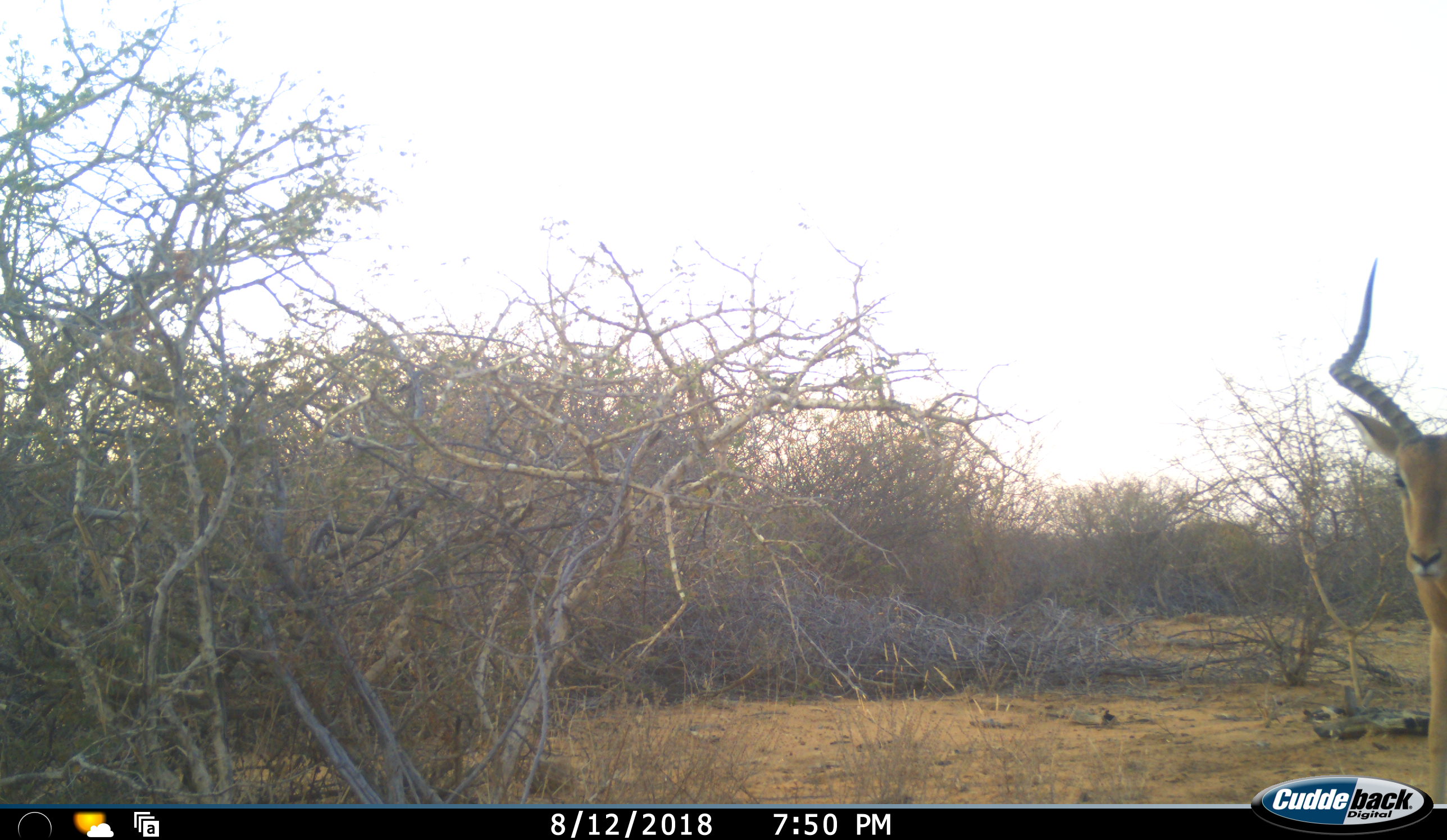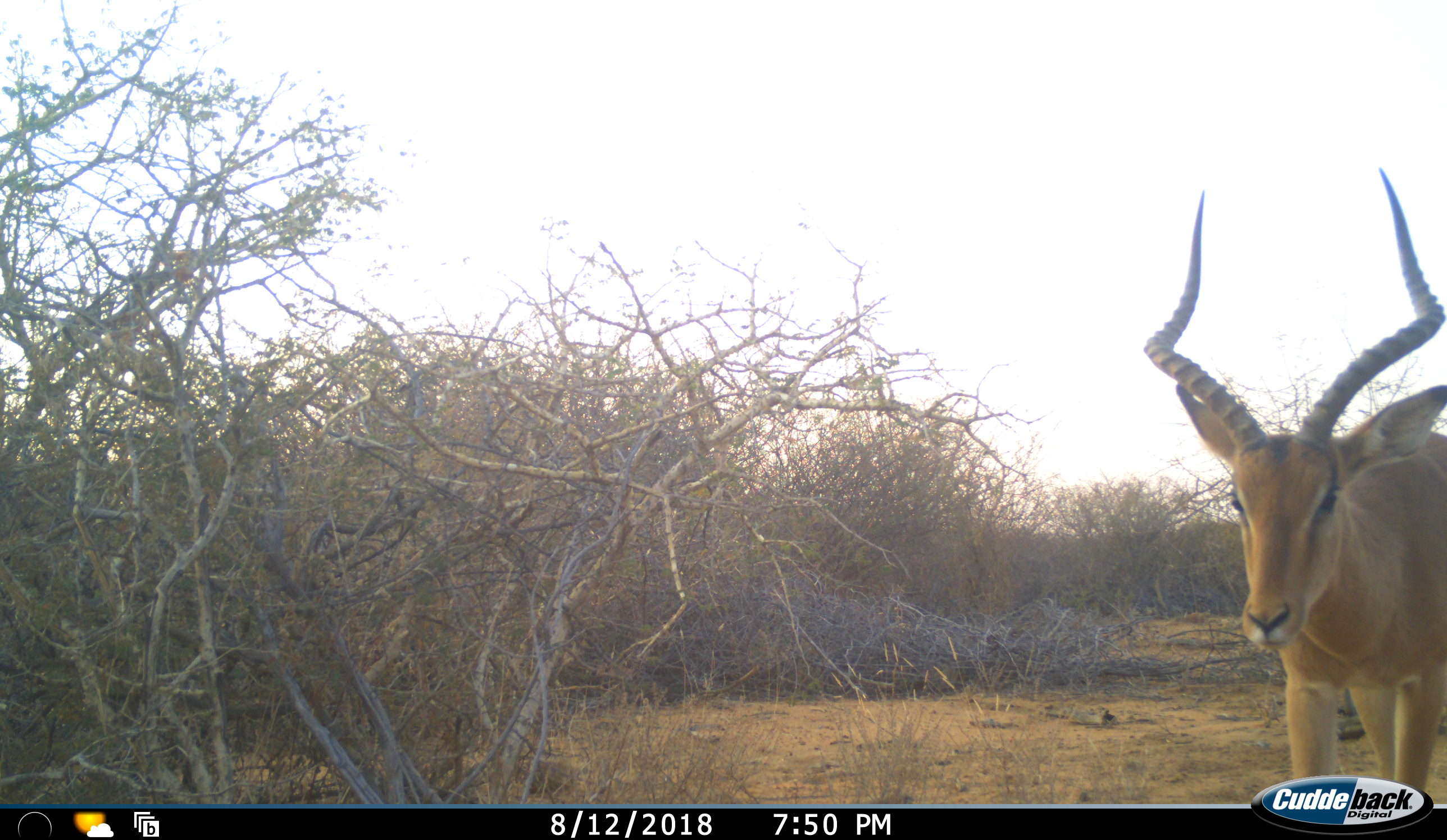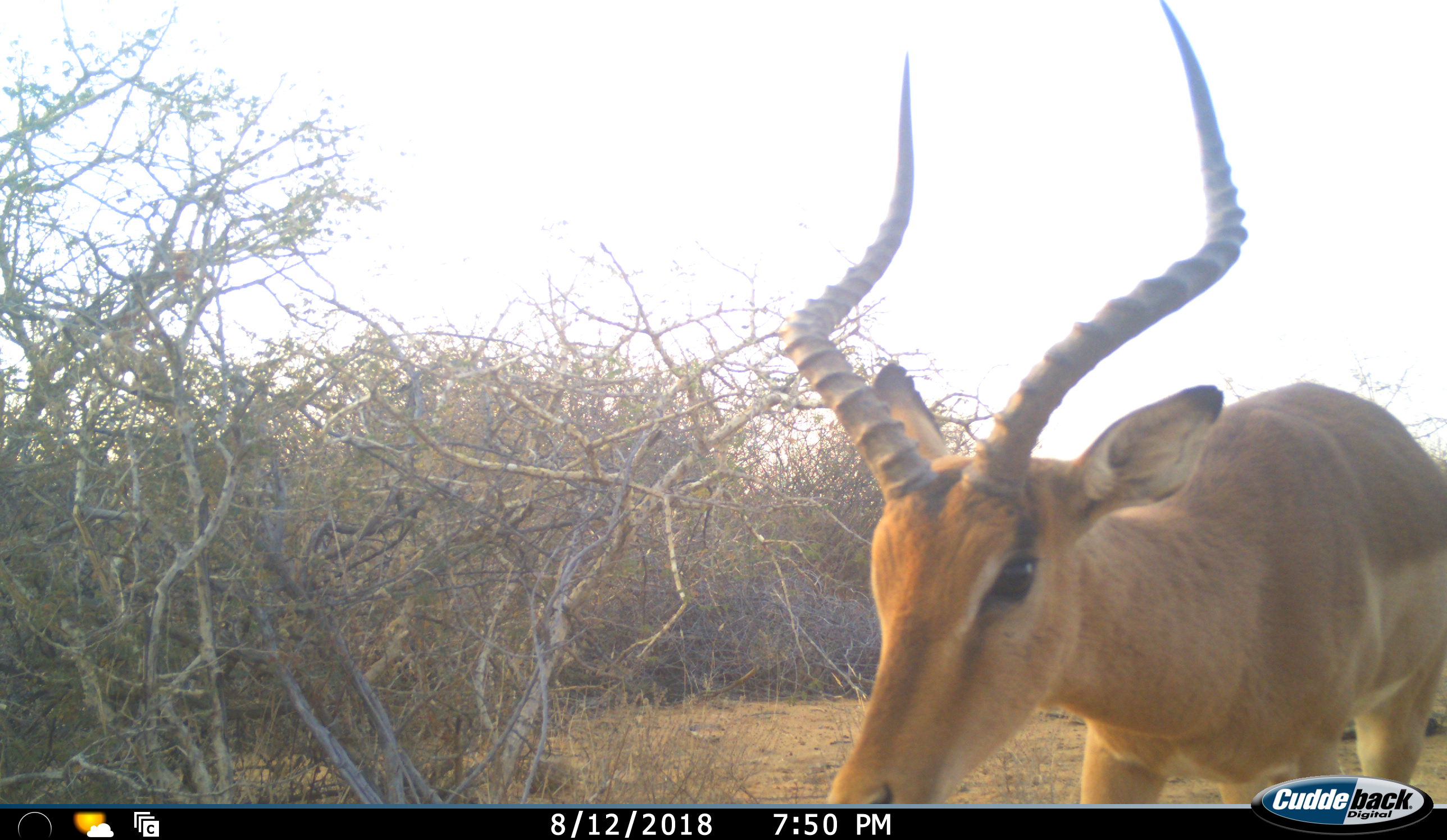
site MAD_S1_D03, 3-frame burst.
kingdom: Animalia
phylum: Chordata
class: Mammalia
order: Artiodactyla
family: Bovidae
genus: Aepyceros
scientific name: Aepyceros melampus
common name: impala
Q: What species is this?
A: Impala (Aepyceros melampus).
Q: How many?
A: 1.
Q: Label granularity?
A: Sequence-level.